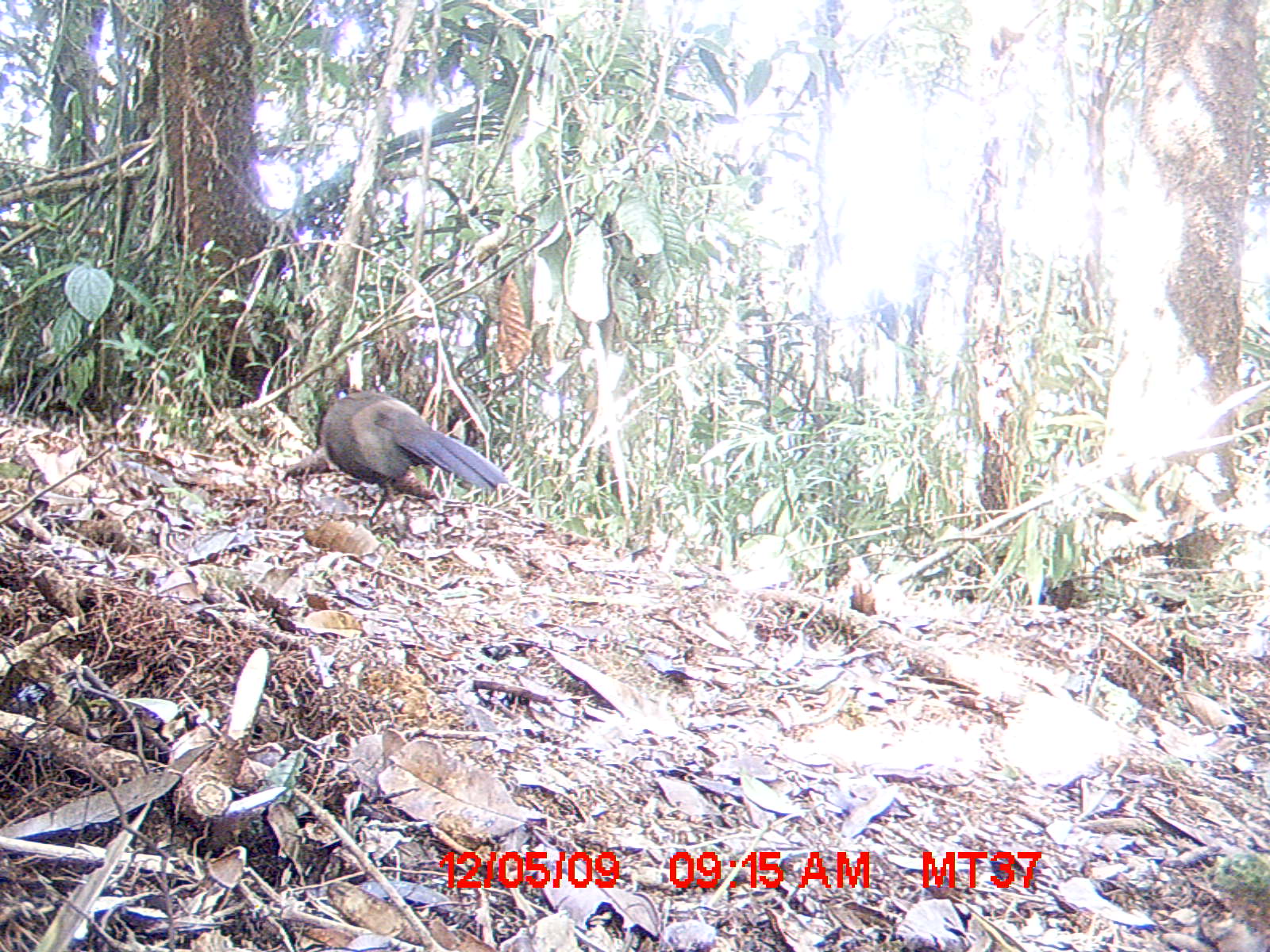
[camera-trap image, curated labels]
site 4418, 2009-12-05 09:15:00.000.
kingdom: Animalia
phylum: Chordata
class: Aves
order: Cuculiformes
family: Cuculidae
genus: Coua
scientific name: Coua serriana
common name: red-breasted coua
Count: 1.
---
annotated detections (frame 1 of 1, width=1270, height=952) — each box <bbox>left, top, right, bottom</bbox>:
coua serriana: <bbox>319, 388, 510, 539</bbox>